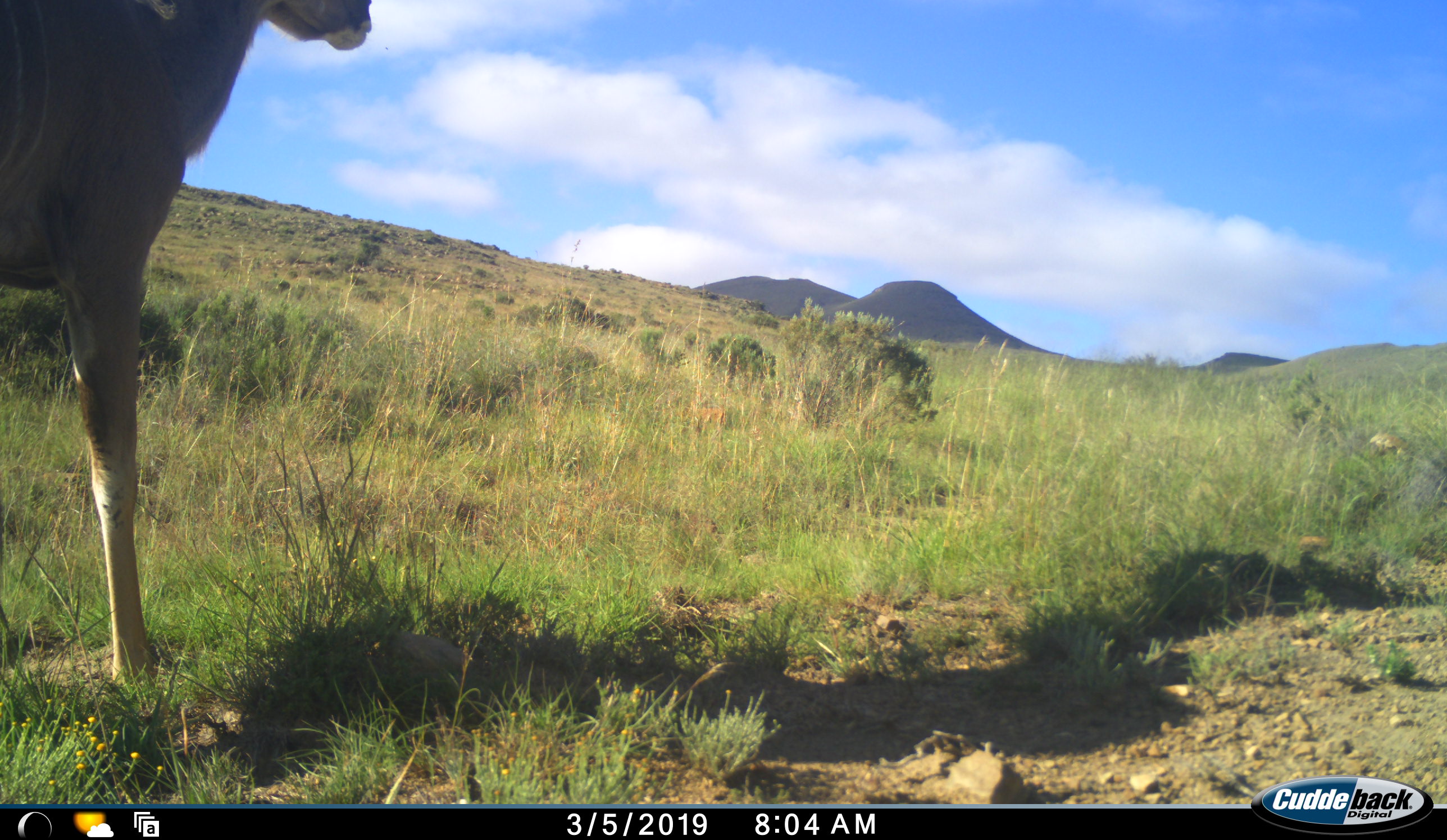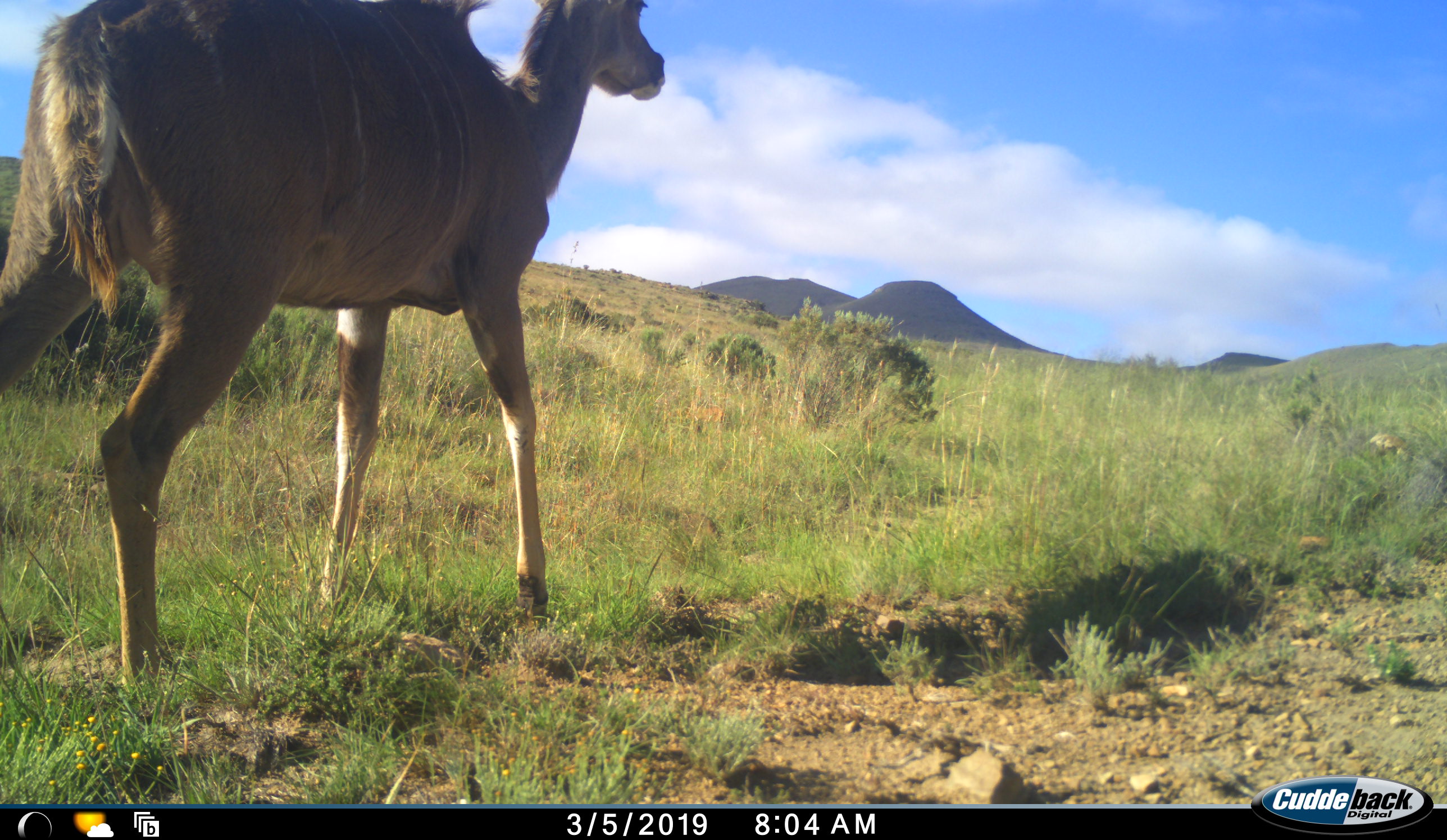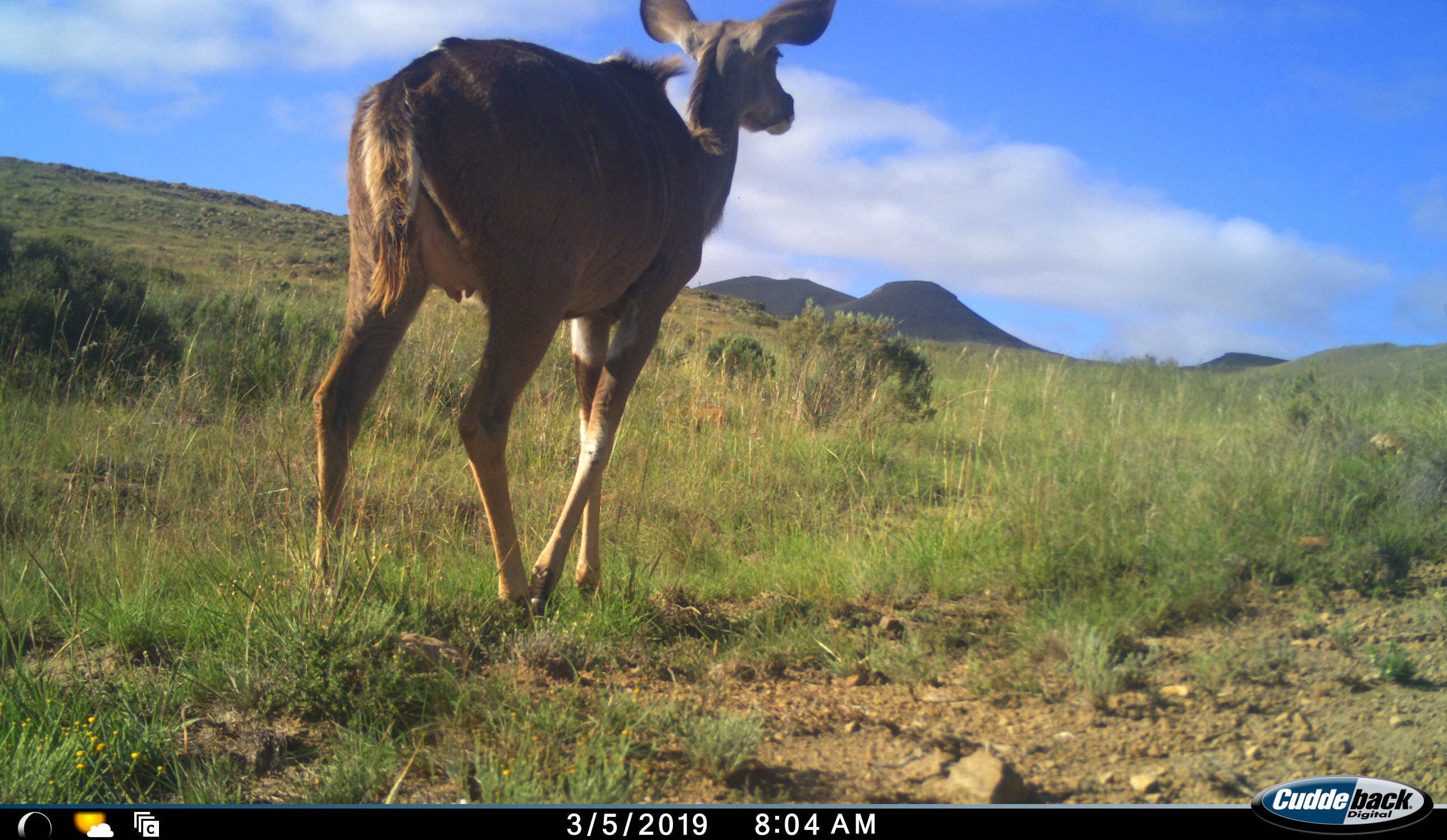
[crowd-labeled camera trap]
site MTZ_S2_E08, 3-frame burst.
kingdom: Animalia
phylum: Chordata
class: Mammalia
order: Artiodactyla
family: Bovidae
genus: Tragelaphus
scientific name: Tragelaphus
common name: kudu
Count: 1.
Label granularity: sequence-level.